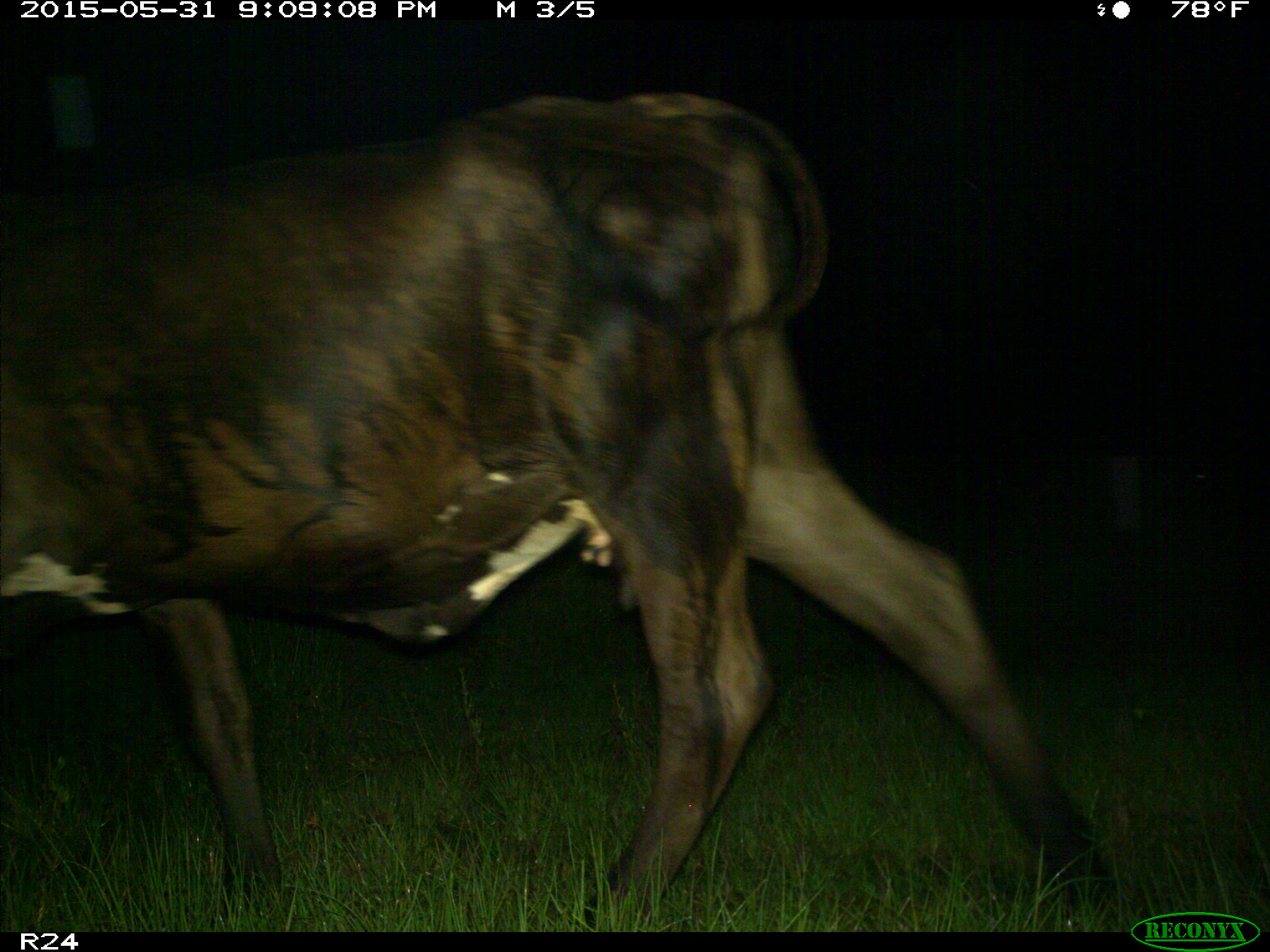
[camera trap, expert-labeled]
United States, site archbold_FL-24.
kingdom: Animalia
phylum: Chordata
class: Mammalia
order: Artiodactyla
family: Bovidae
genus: Bos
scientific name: Bos taurus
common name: domestic cow